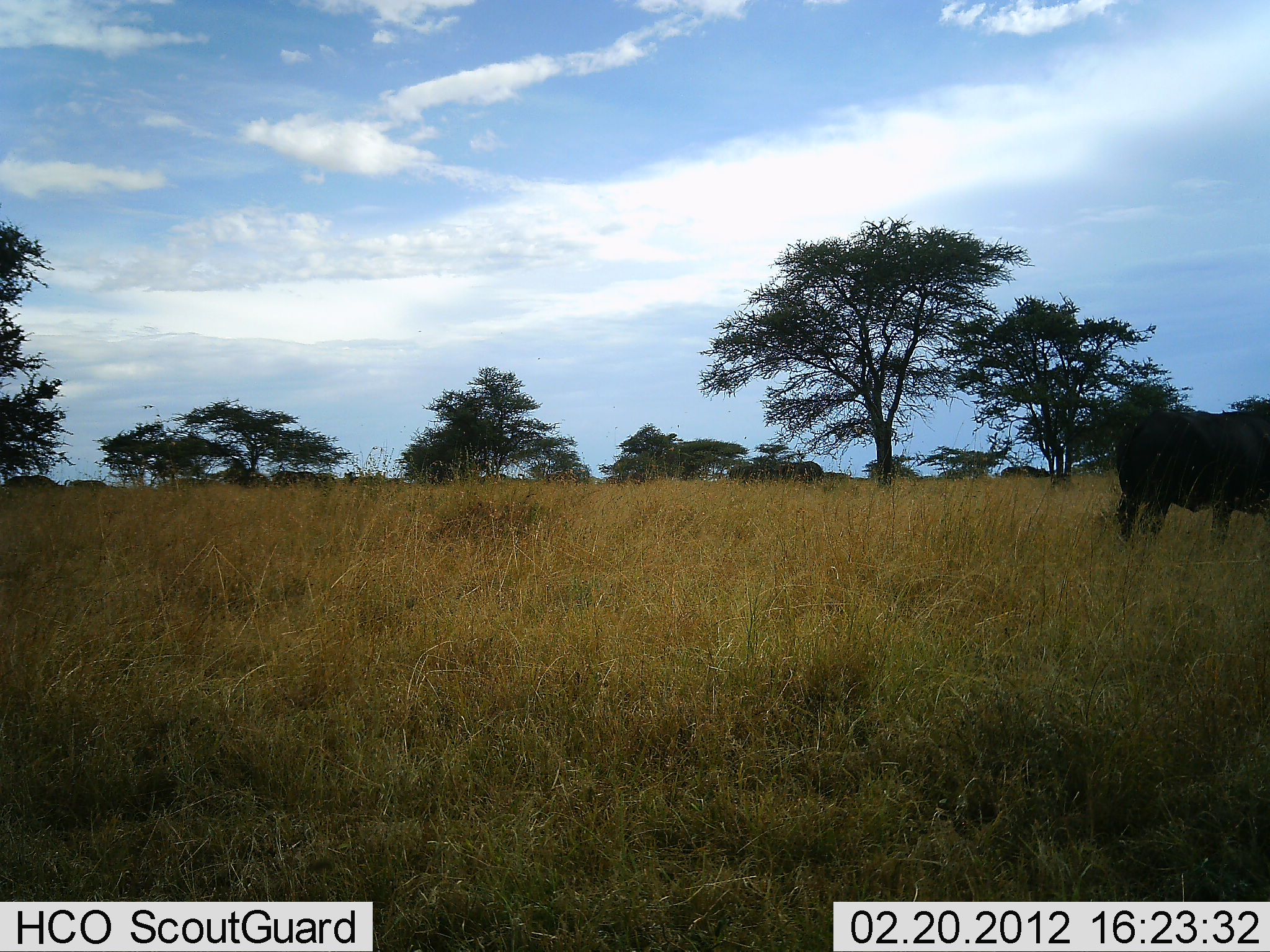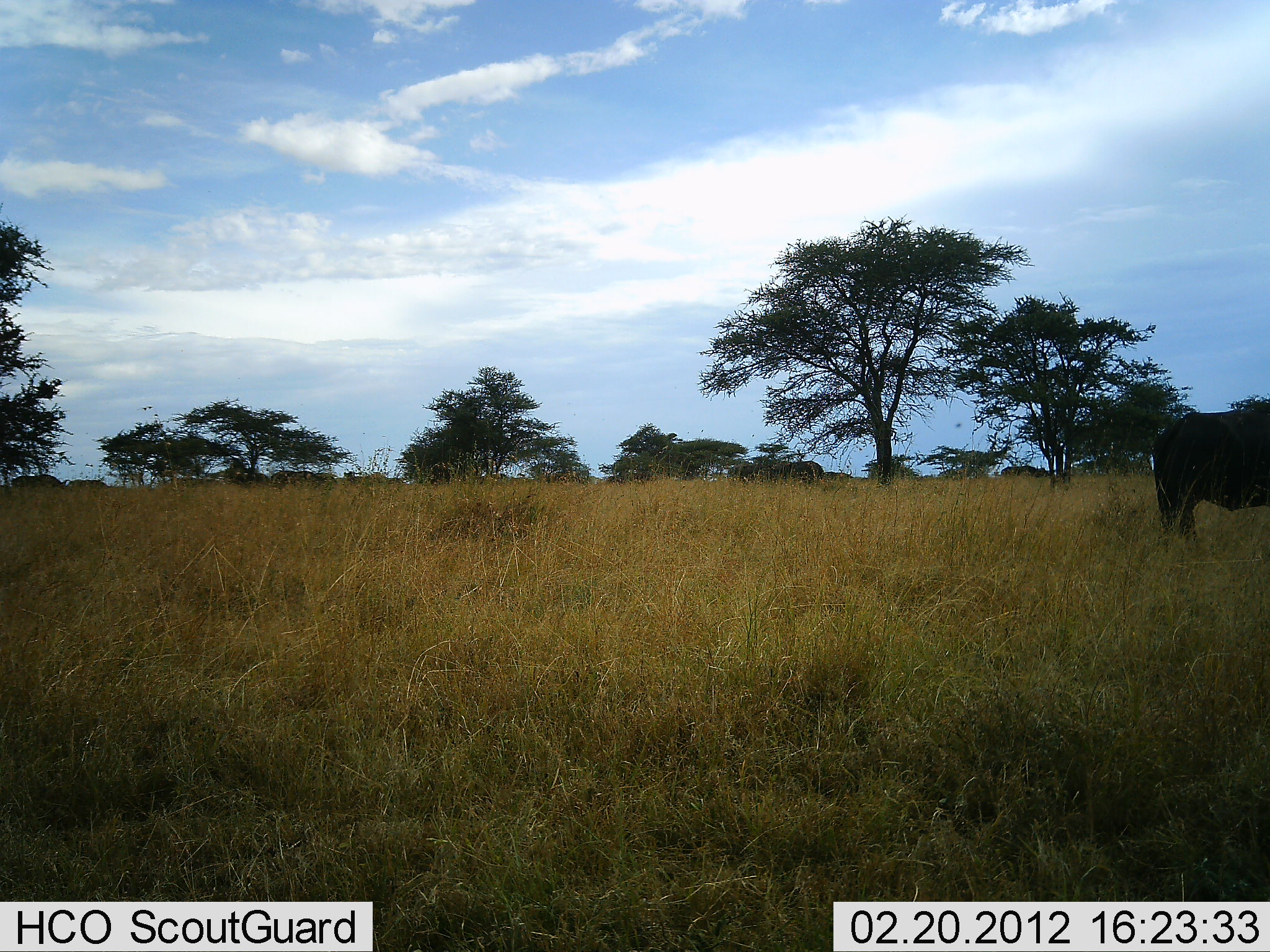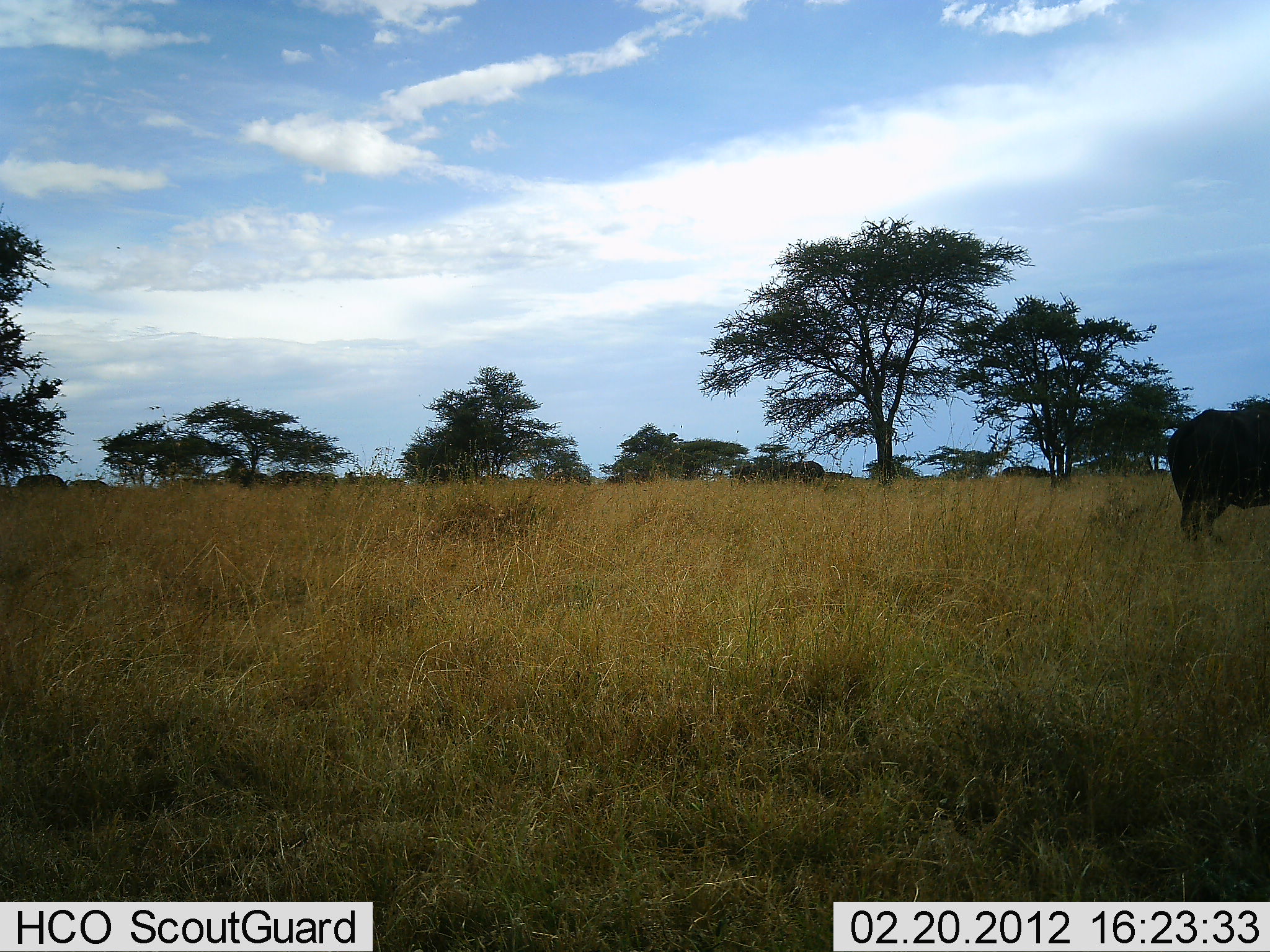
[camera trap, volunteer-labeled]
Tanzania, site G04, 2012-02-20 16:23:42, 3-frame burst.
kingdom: Animalia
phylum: Chordata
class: Mammalia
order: Artiodactyla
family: Bovidae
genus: Syncerus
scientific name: Syncerus caffer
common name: cape buffalo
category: buffalo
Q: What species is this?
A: Buffalo (cape buffalo) (Syncerus caffer).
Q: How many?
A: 1.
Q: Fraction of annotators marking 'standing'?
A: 54%.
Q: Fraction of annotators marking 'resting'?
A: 0%.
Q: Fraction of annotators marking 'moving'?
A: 77%.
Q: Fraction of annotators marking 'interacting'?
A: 0%.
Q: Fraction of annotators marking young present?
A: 0%.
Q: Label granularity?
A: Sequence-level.